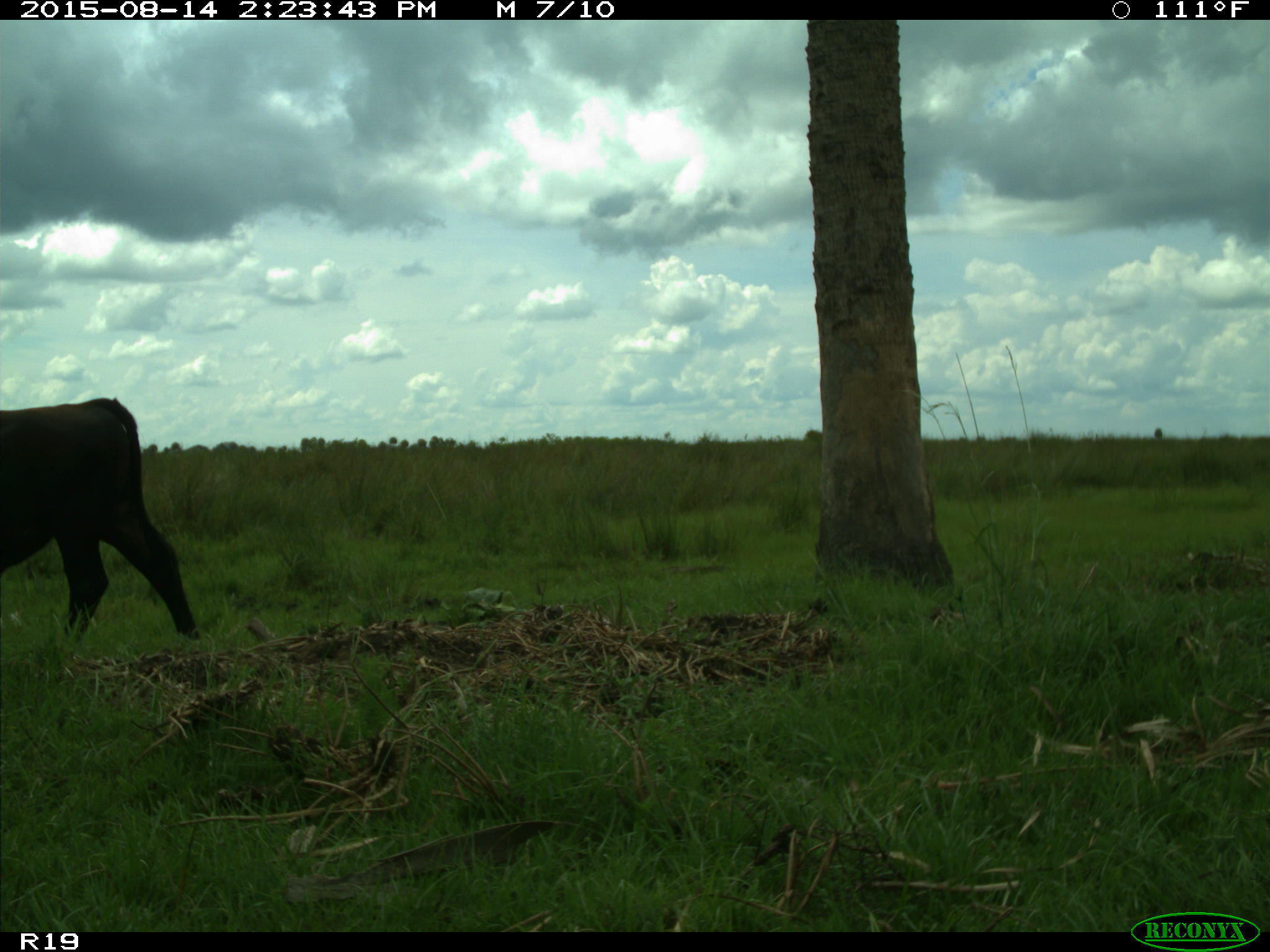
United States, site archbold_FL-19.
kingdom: Animalia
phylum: Chordata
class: Mammalia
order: Artiodactyla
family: Bovidae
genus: Bos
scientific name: Bos taurus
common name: domestic cow